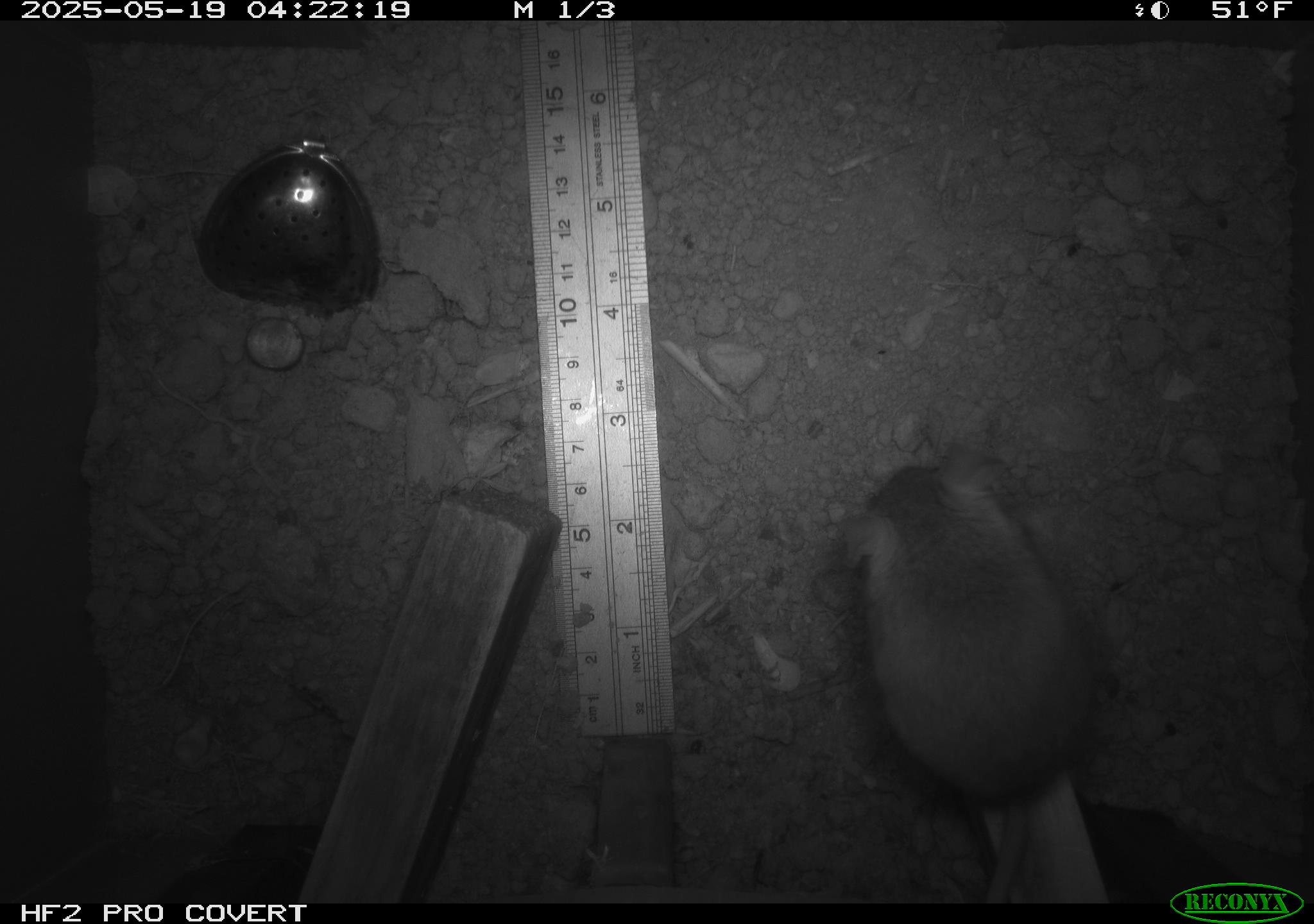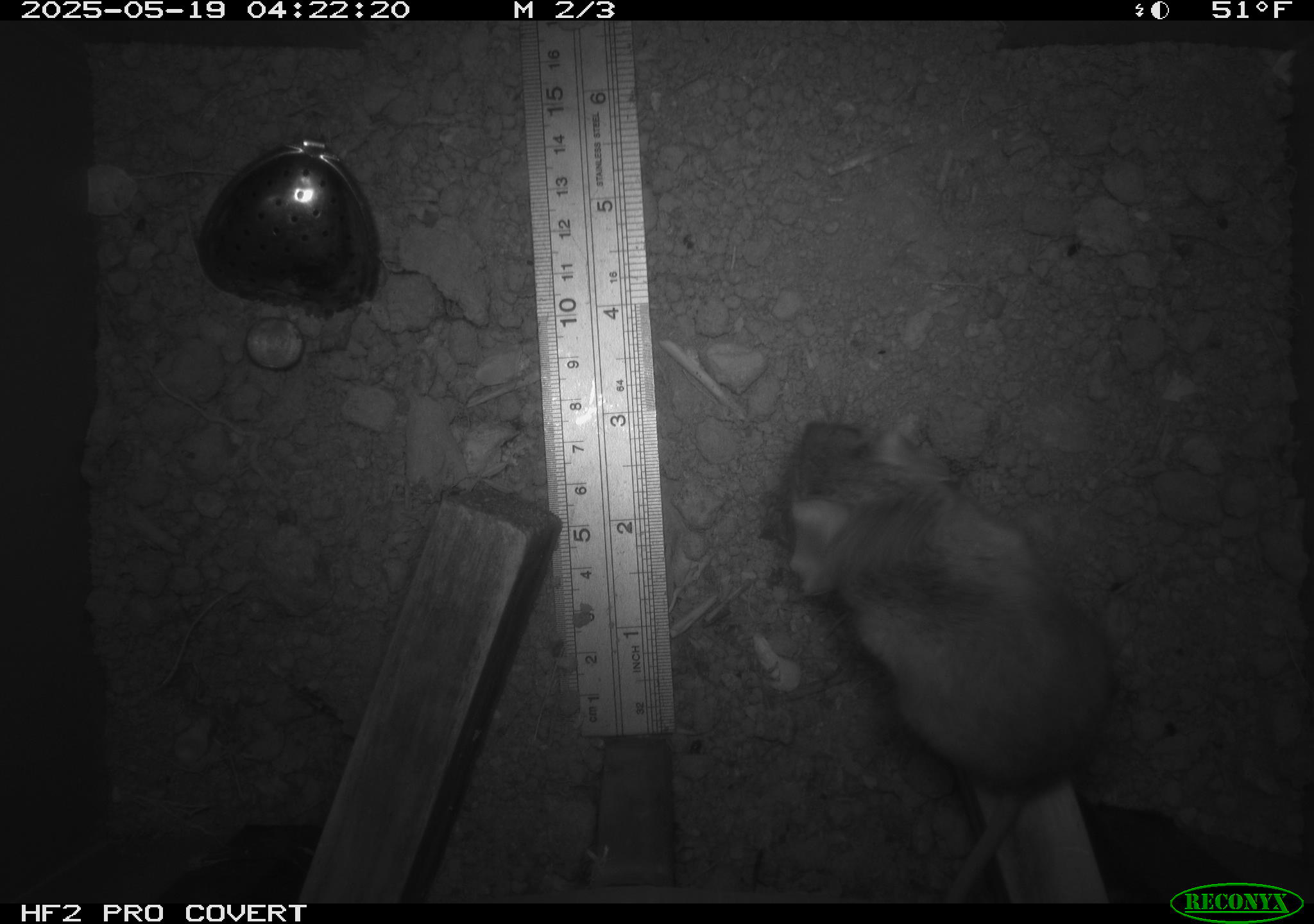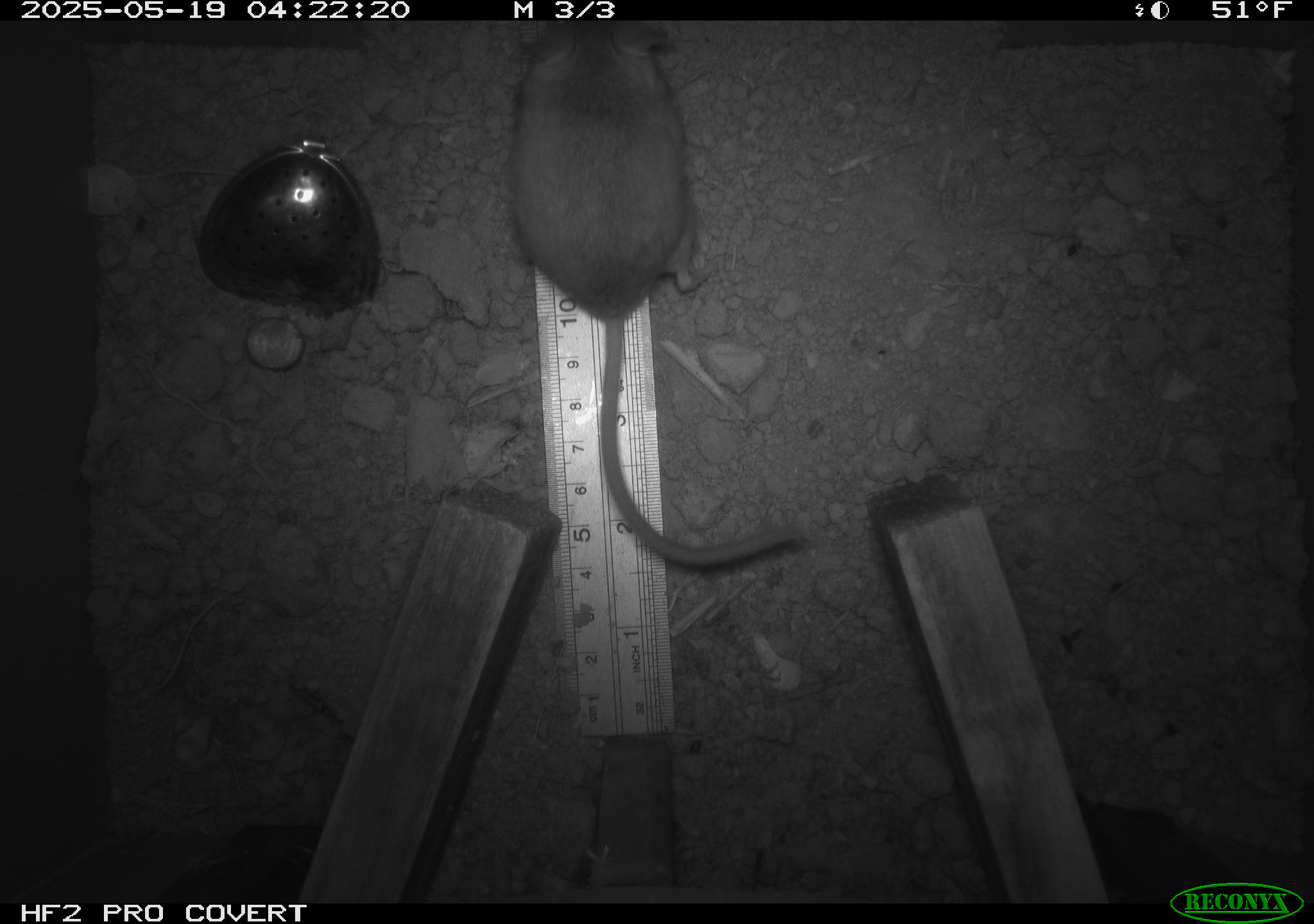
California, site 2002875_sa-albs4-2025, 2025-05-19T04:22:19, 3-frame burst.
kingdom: Animalia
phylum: Chordata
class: Mammalia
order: Rodentia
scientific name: Rodentia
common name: mouse species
Mouse species (Rodentia).